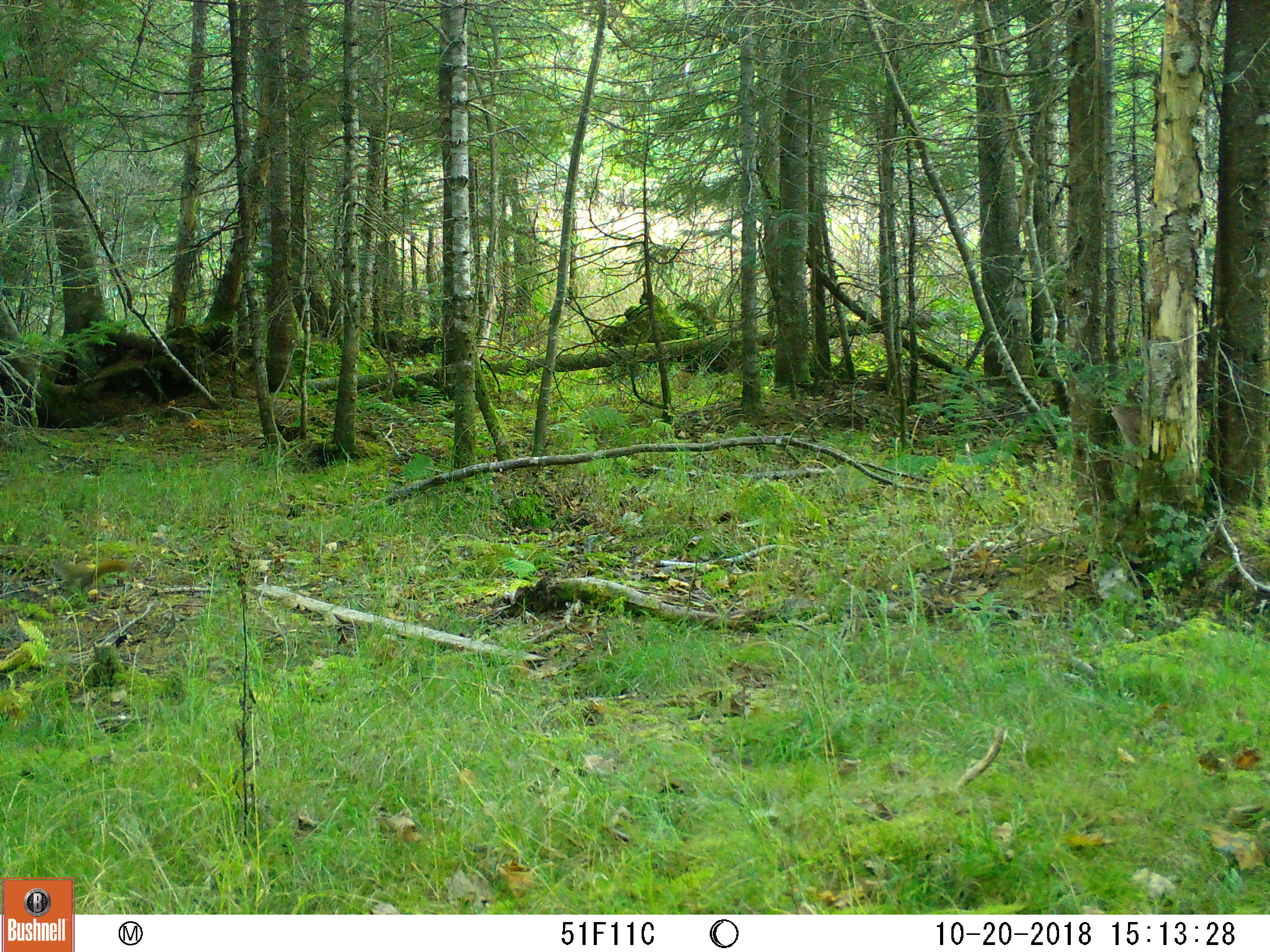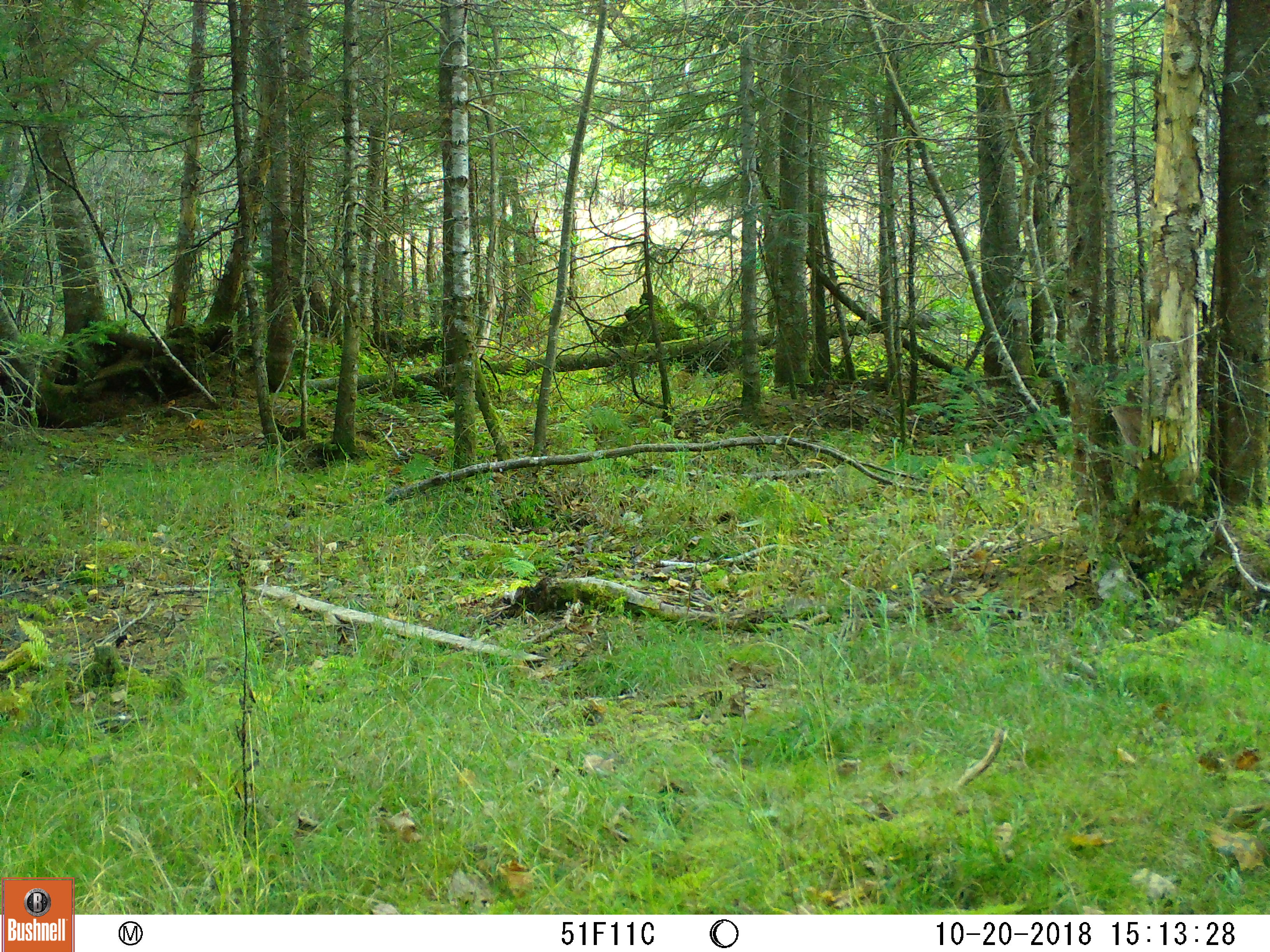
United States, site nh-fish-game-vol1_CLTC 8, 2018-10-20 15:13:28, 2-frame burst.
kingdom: Animalia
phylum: Chordata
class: Mammalia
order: Rodentia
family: Sciuridae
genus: Tamiasciurus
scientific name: Tamiasciurus hudsonicus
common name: red squirrel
Red squirrel (Tamiasciurus hudsonicus).